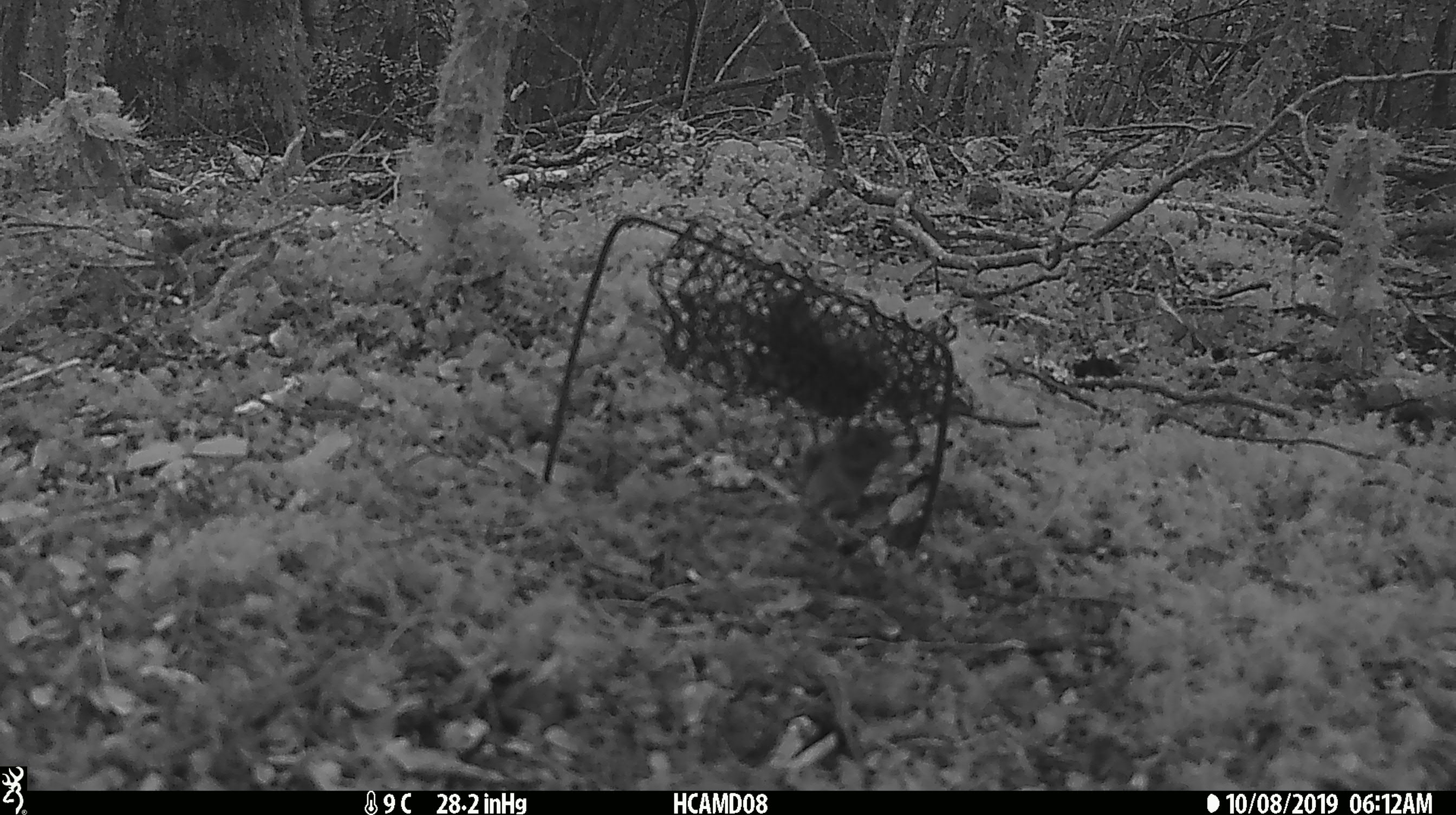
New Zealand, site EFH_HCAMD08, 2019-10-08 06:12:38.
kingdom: Animalia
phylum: Chordata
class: Mammalia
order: Rodentia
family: Muridae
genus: Mus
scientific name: Mus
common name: mouse